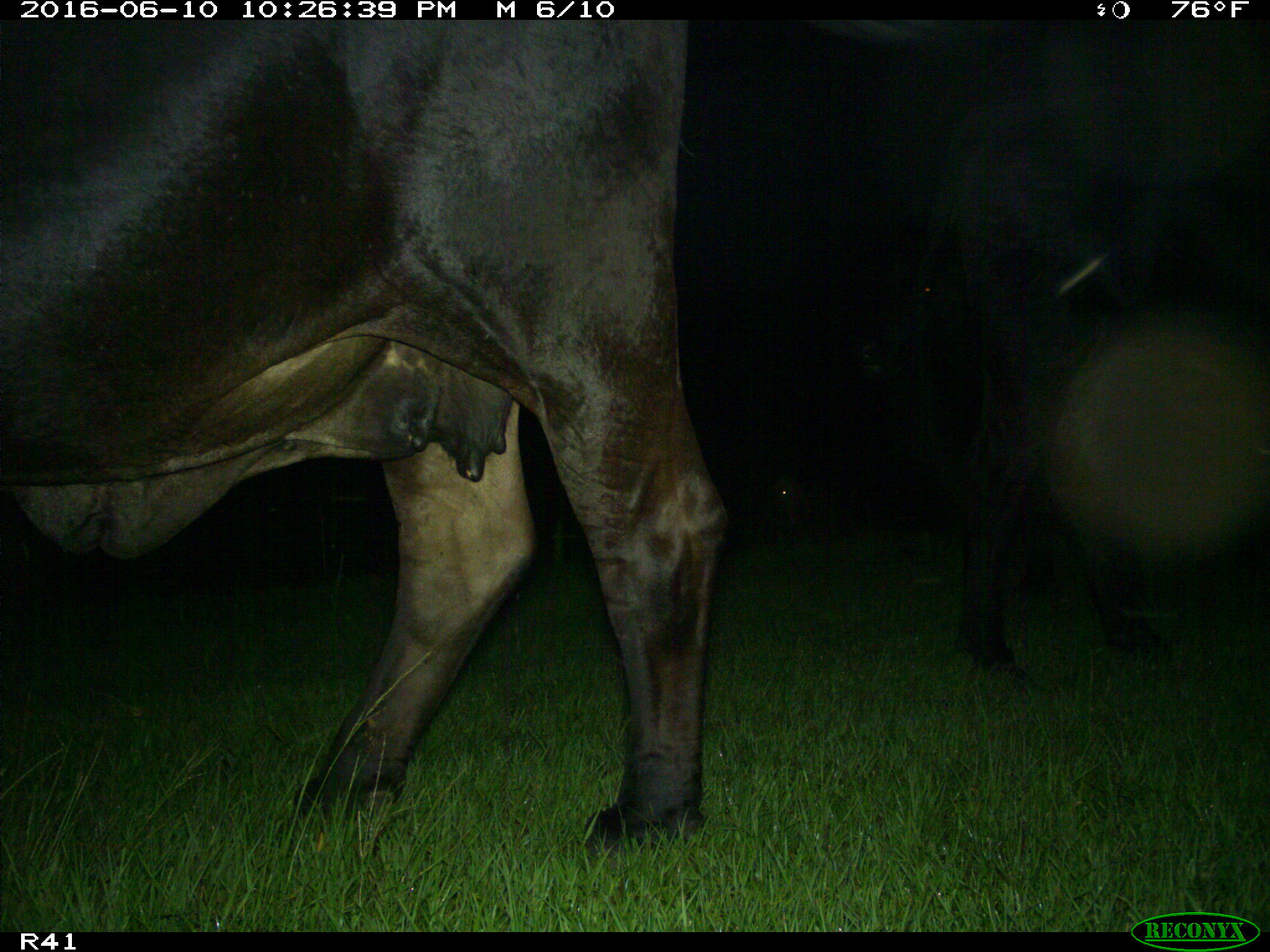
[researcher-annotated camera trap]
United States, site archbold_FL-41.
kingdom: Animalia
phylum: Chordata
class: Mammalia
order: Artiodactyla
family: Bovidae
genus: Bos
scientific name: Bos taurus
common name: domestic cow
Bos taurus (domestic cow).